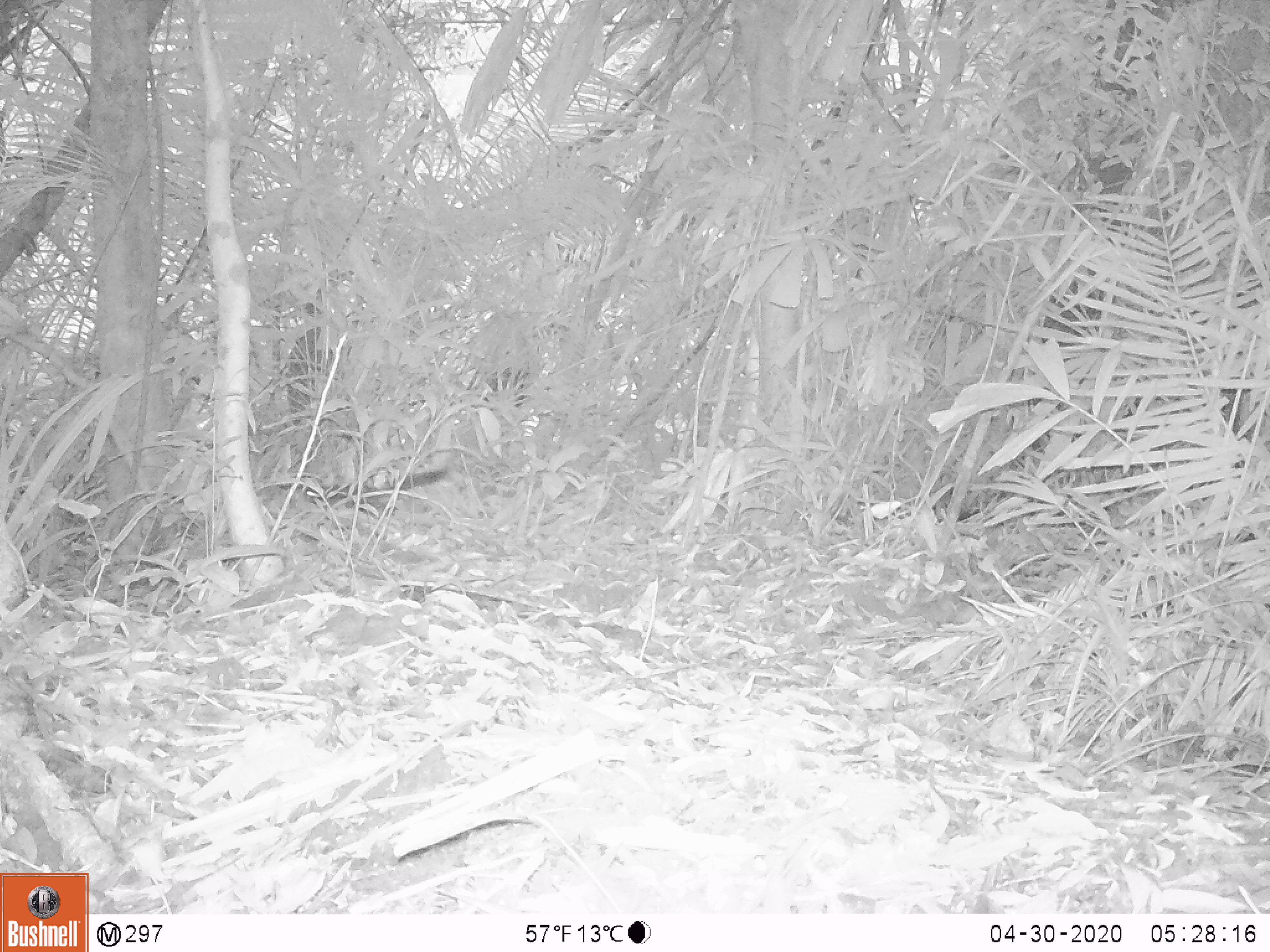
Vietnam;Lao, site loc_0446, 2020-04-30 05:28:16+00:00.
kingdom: Animalia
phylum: Chordata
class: Mammalia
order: Rodentia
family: Sciuridae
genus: Callosciurus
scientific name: Callosciurus erythraeus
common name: pallas's squirrel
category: pallass squirrel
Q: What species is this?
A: Pallass squirrel (pallas's squirrel) (Callosciurus erythraeus).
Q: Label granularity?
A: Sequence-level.